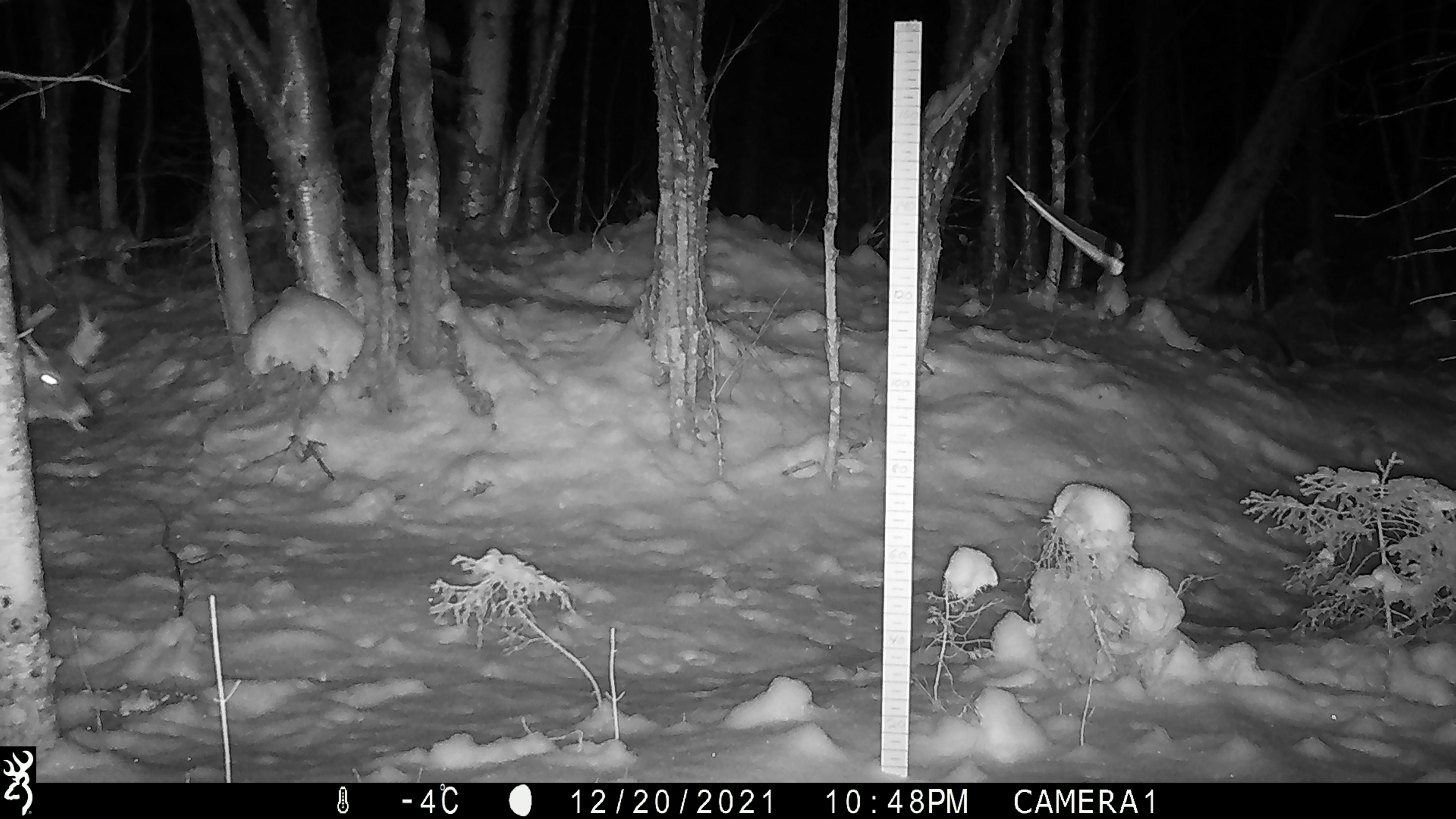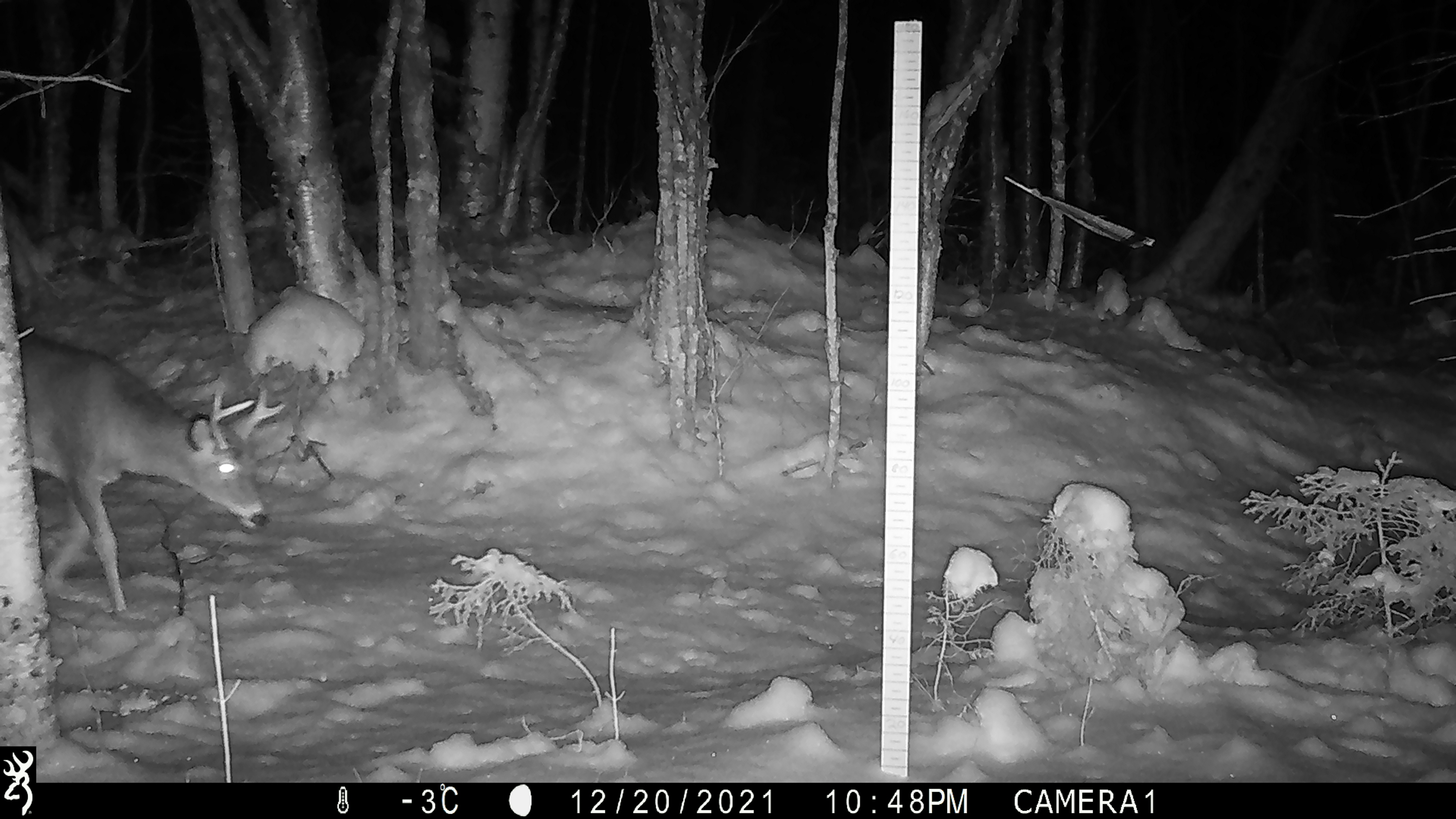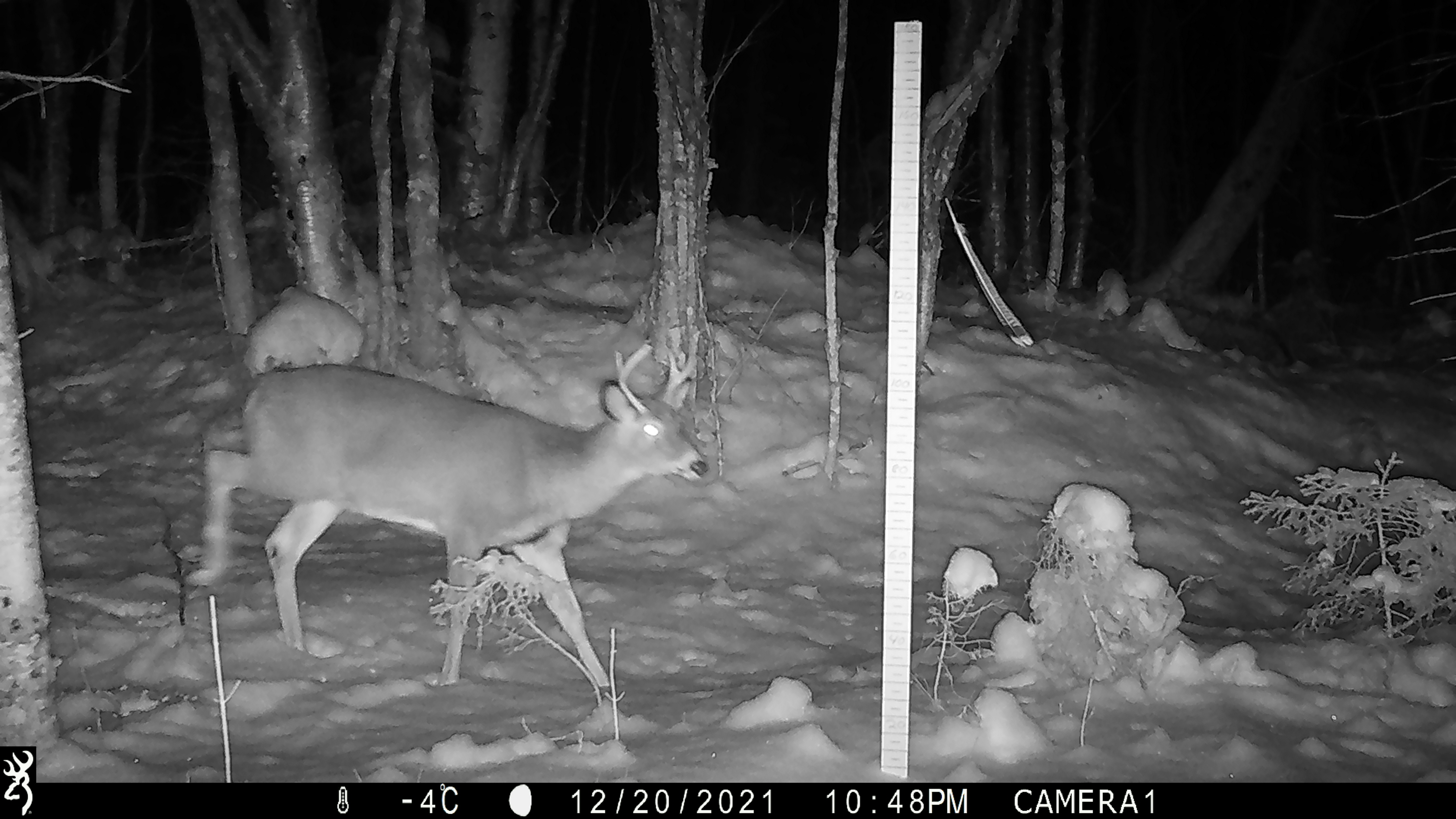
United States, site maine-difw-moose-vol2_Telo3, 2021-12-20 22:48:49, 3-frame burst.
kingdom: Animalia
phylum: Chordata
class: Mammalia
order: Artiodactyla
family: Cervidae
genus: Odocoileus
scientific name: Odocoileus virginianus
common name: white-tailed deer